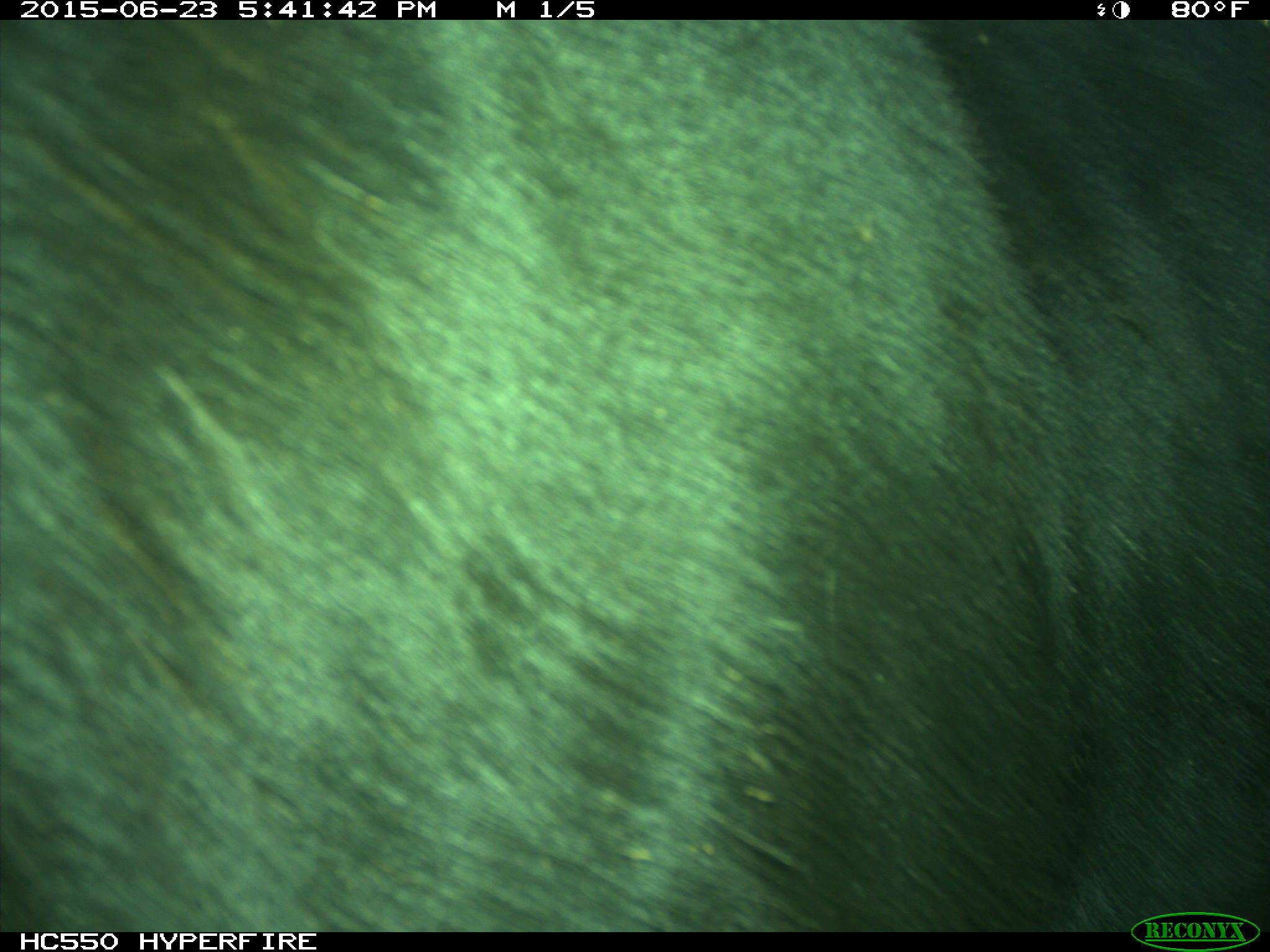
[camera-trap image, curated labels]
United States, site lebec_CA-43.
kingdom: Animalia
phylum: Chordata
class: Mammalia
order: Artiodactyla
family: Bovidae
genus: Bos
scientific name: Bos taurus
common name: domestic cow